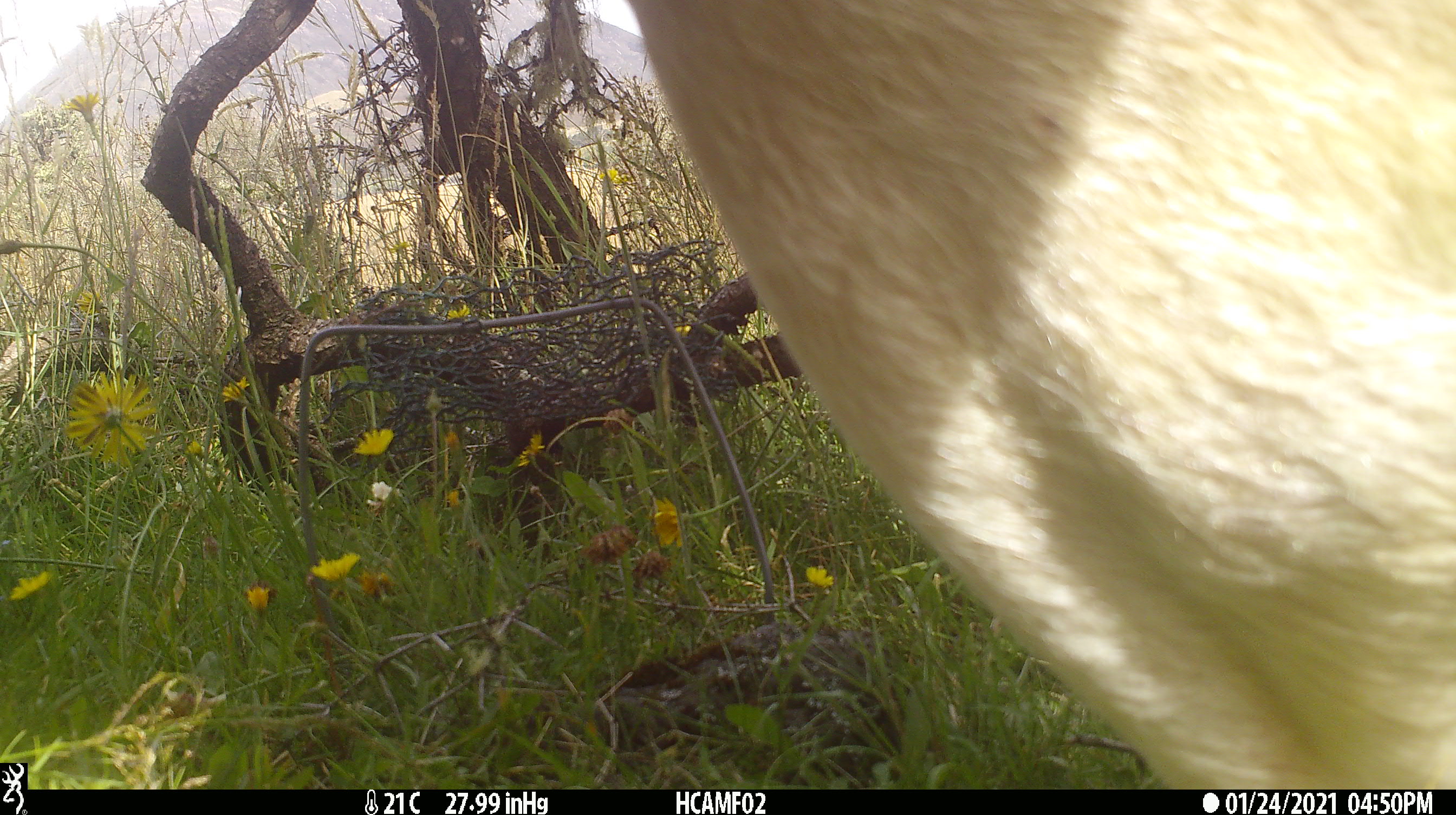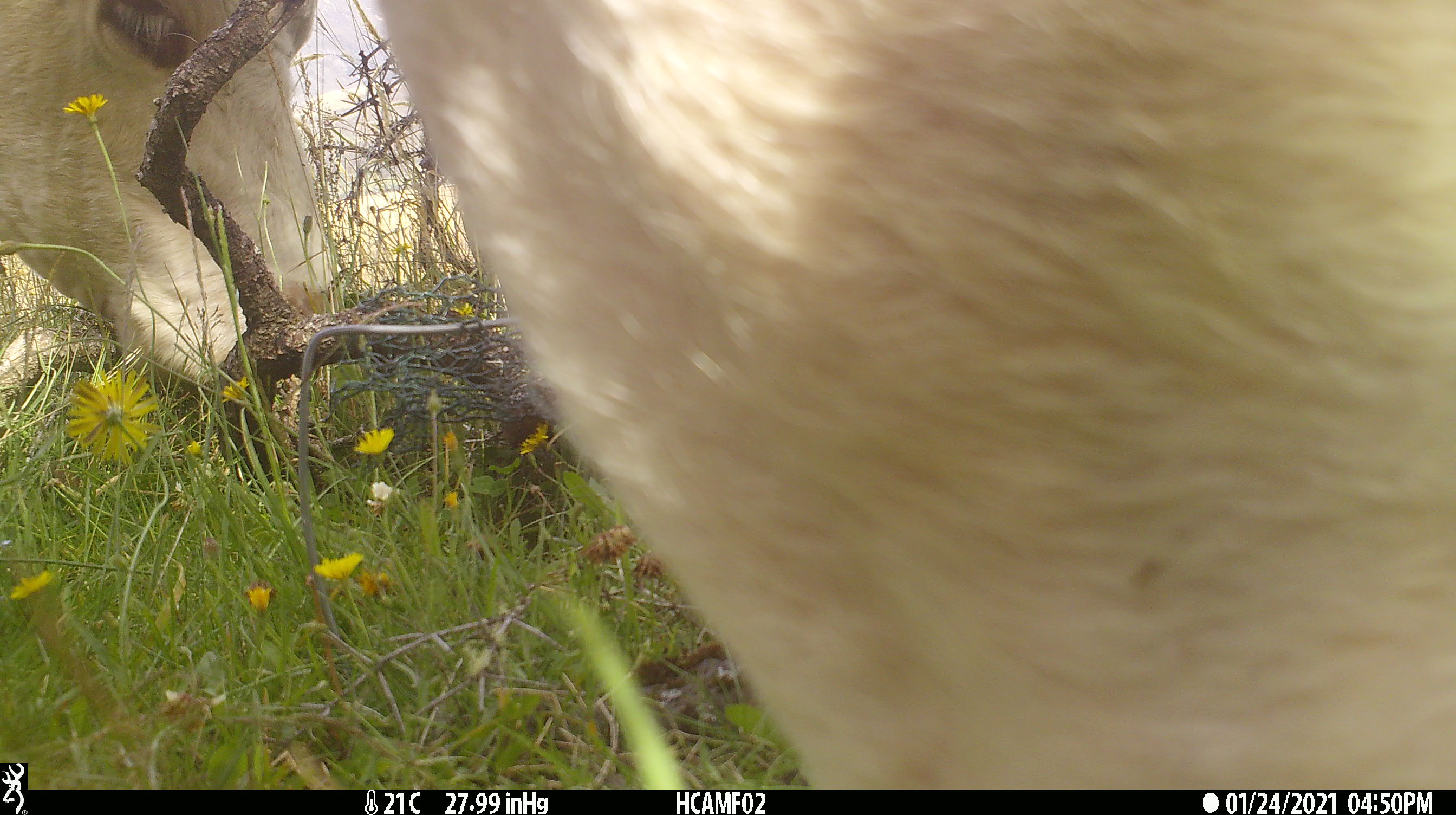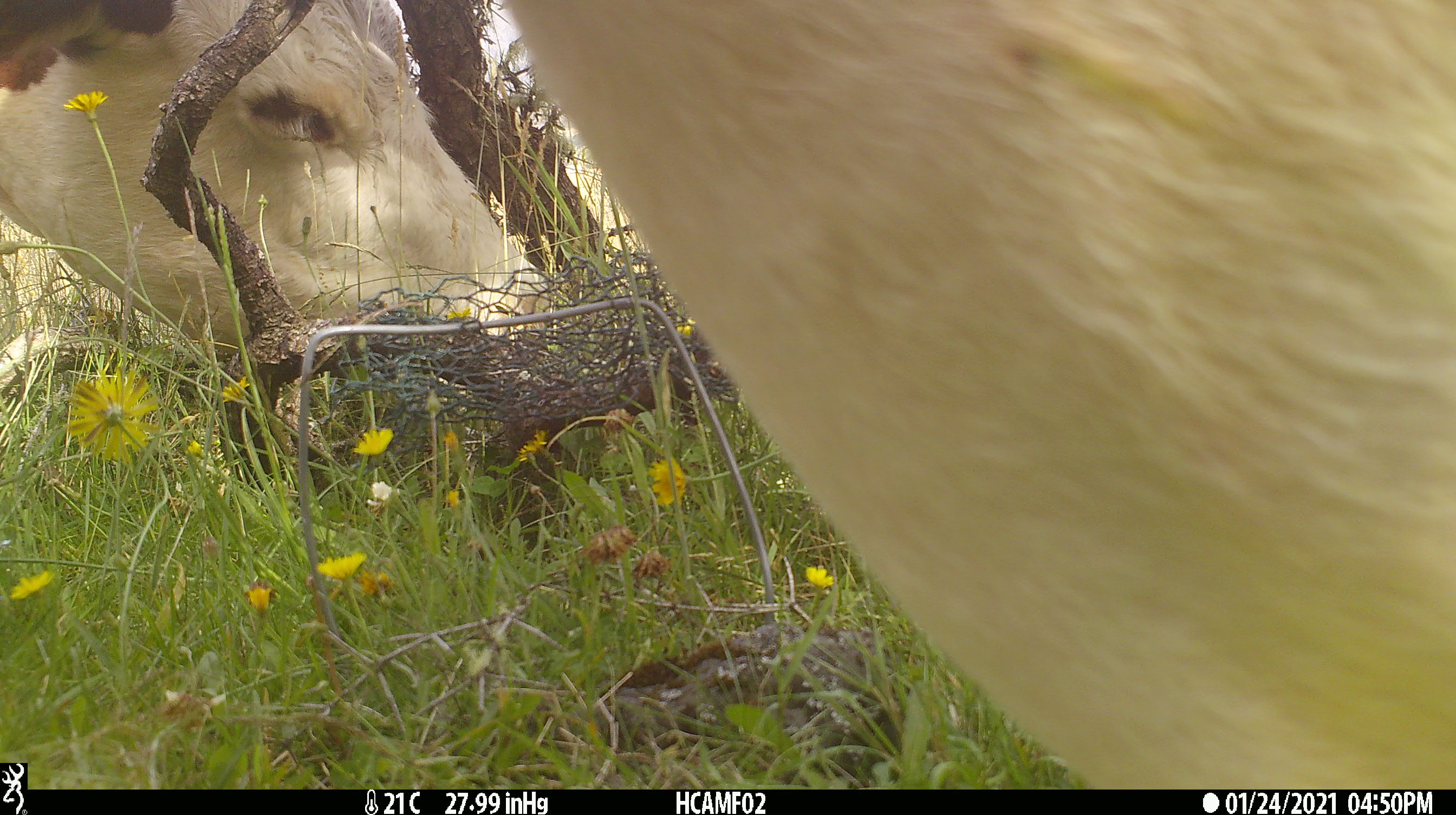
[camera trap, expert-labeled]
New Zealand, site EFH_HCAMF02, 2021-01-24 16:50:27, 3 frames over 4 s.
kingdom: Animalia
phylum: Chordata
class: Mammalia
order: Artiodactyla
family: Bovidae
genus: Bos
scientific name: Bos taurus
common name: domestic cow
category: cow